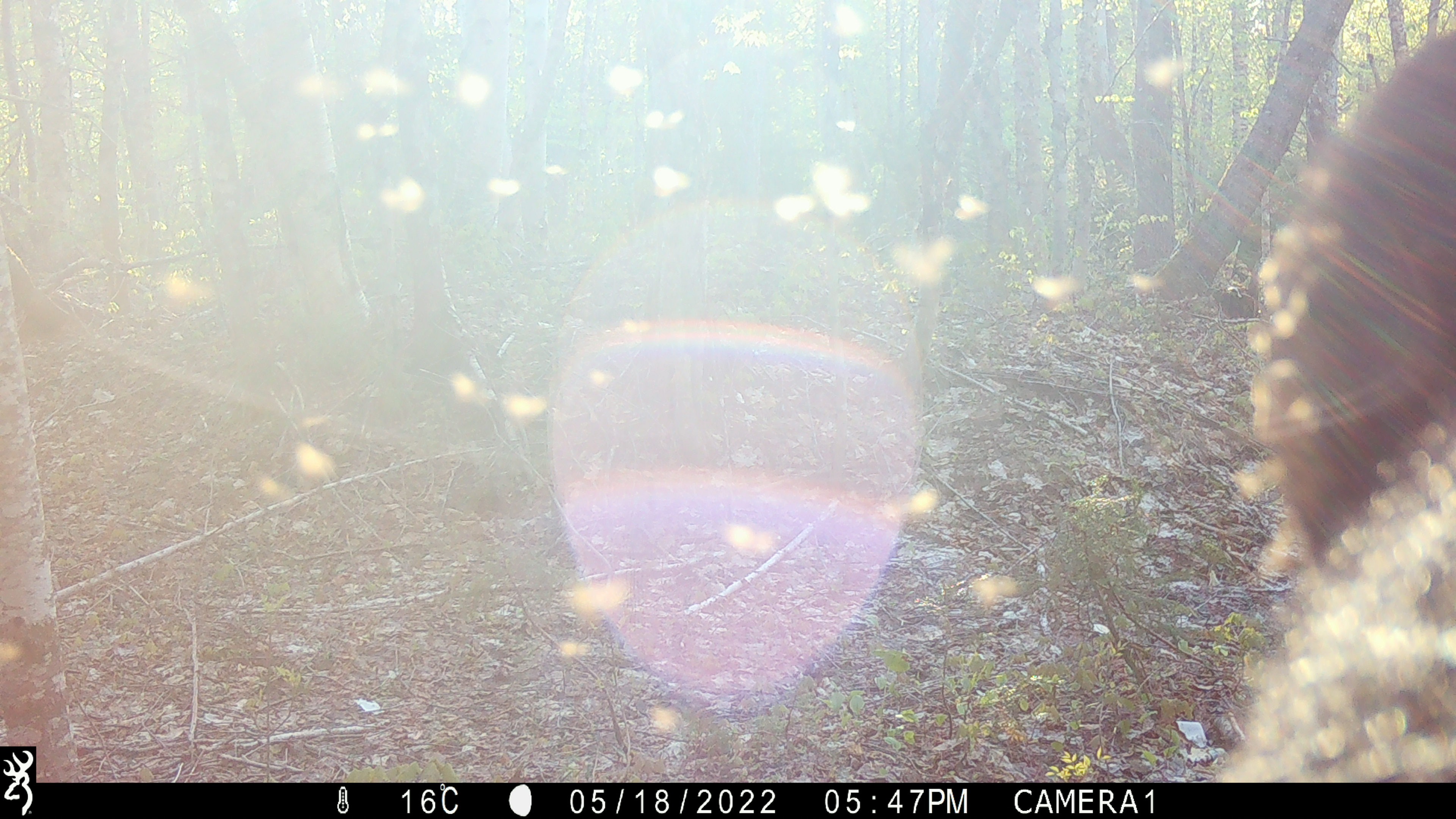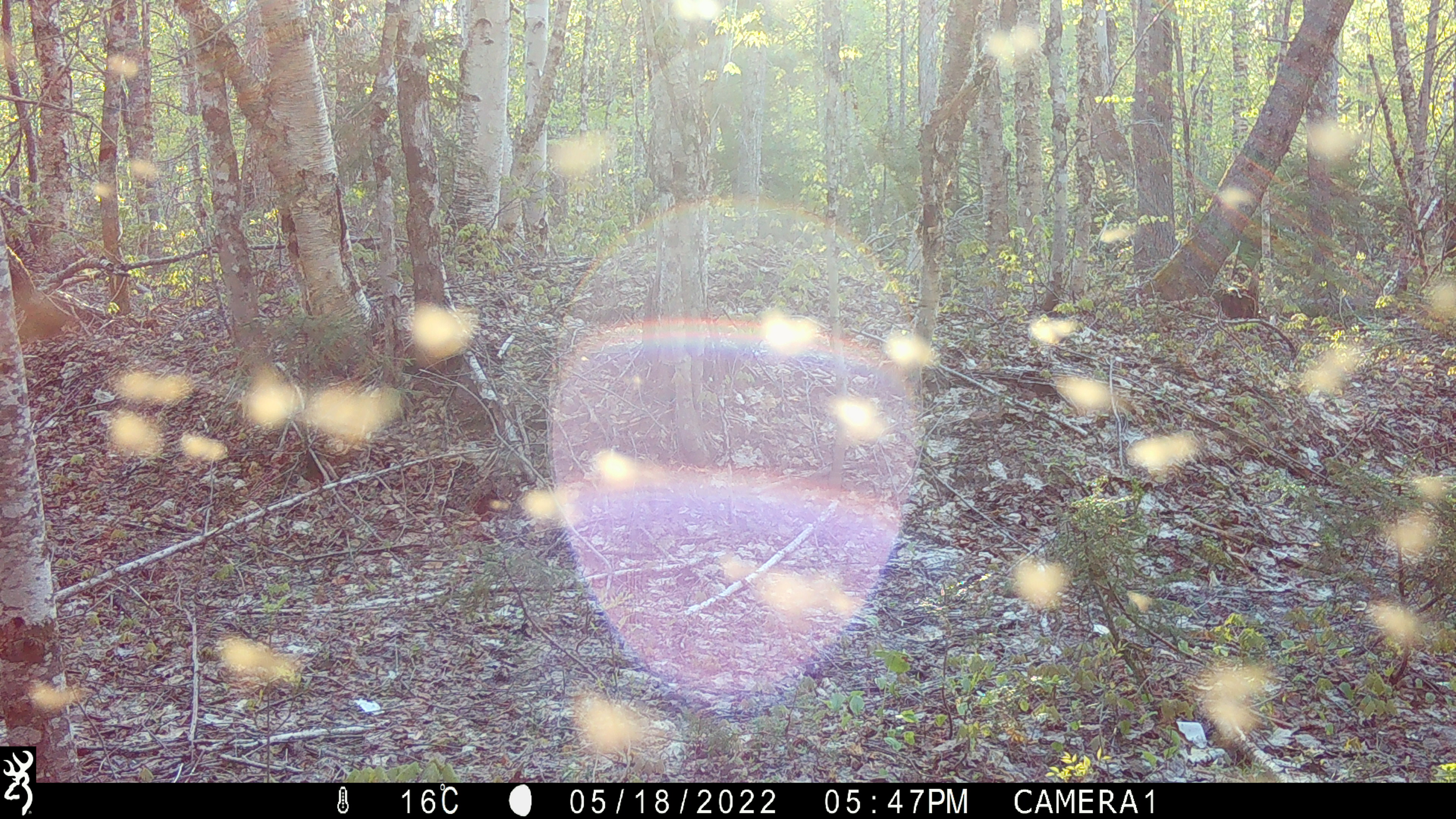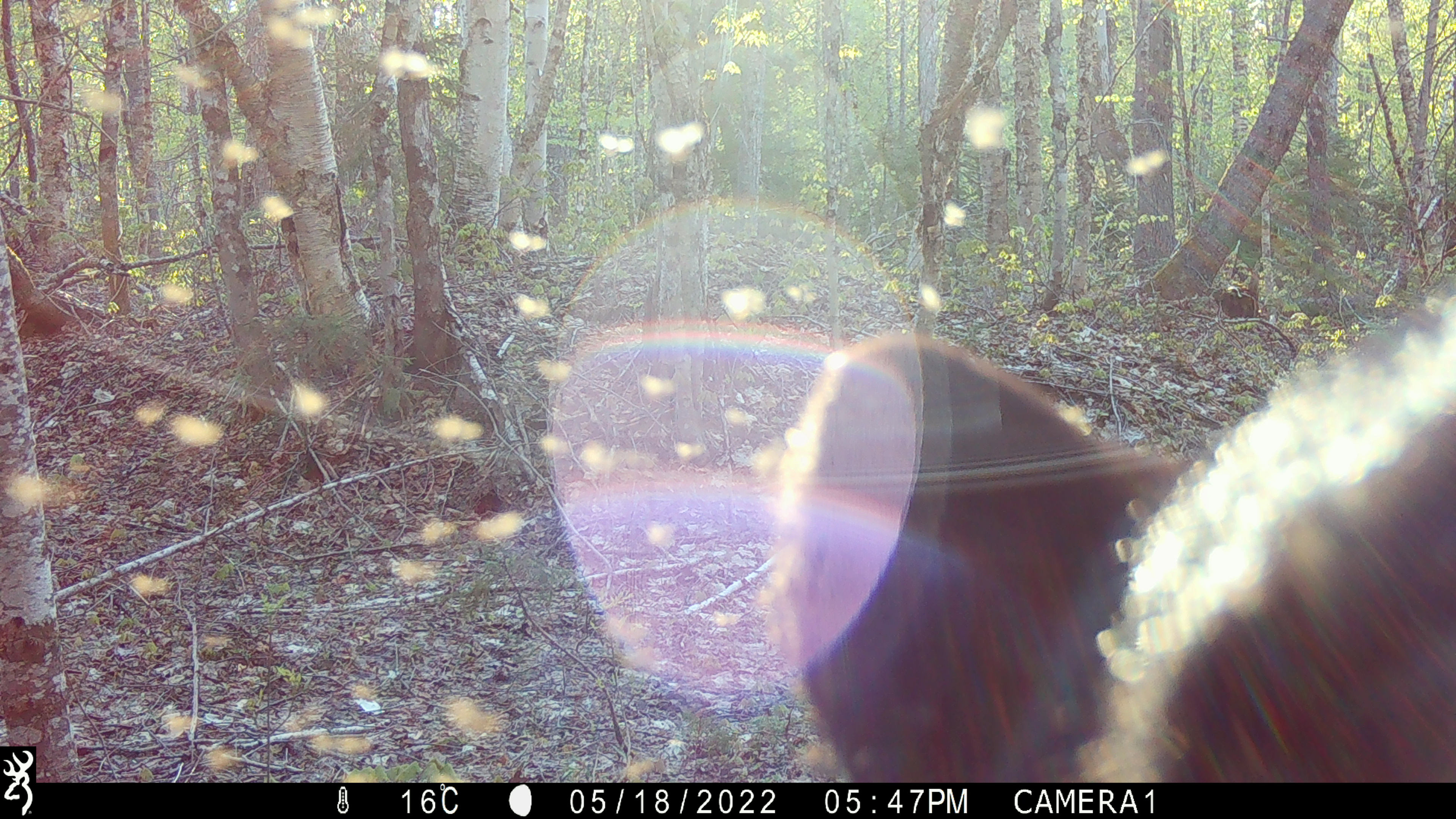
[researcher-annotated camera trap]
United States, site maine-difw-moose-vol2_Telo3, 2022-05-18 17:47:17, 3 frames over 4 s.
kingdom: Animalia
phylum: Chordata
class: Mammalia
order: Carnivora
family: Ursidae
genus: Ursus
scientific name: Ursus americanus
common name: black bear